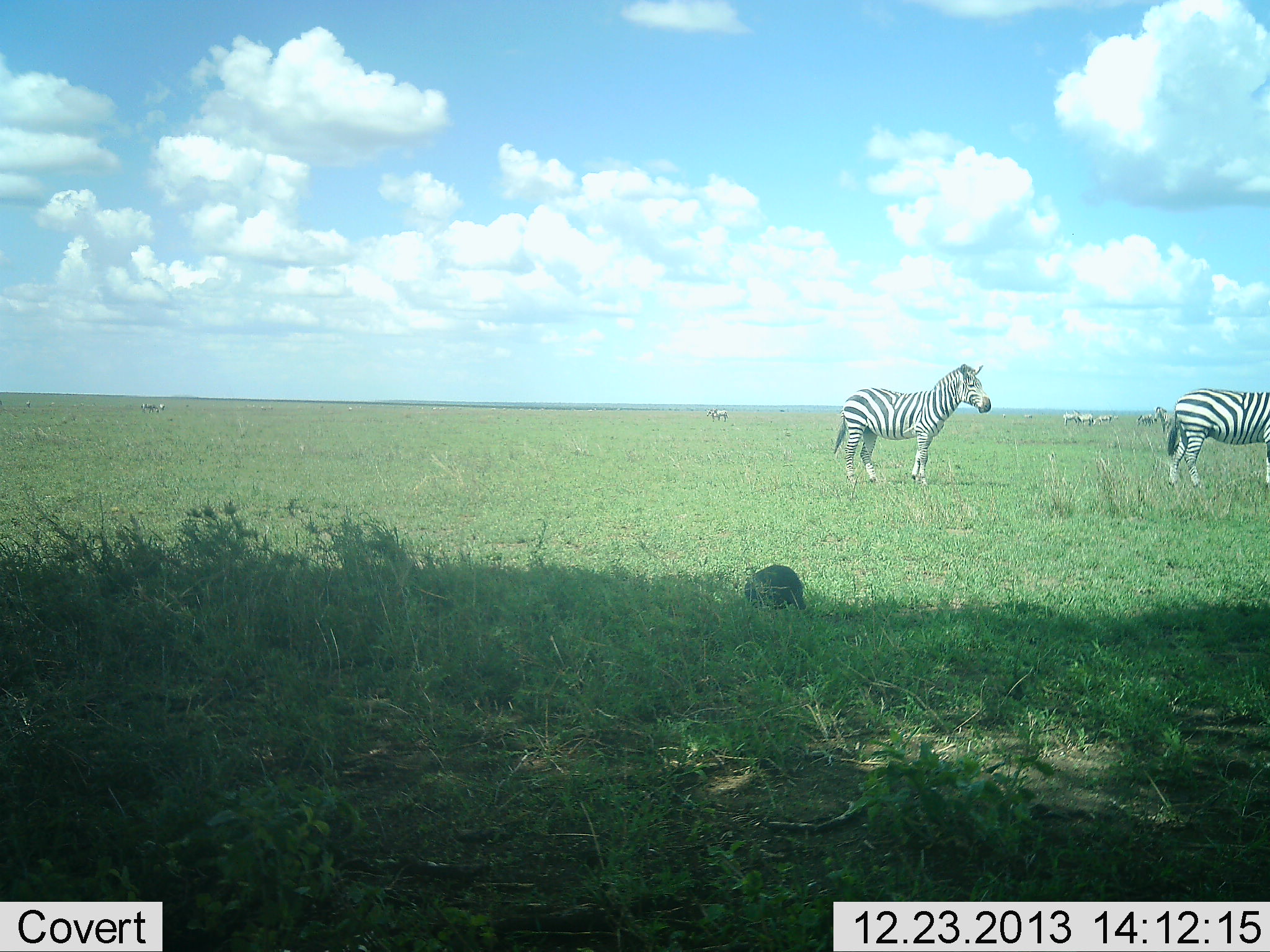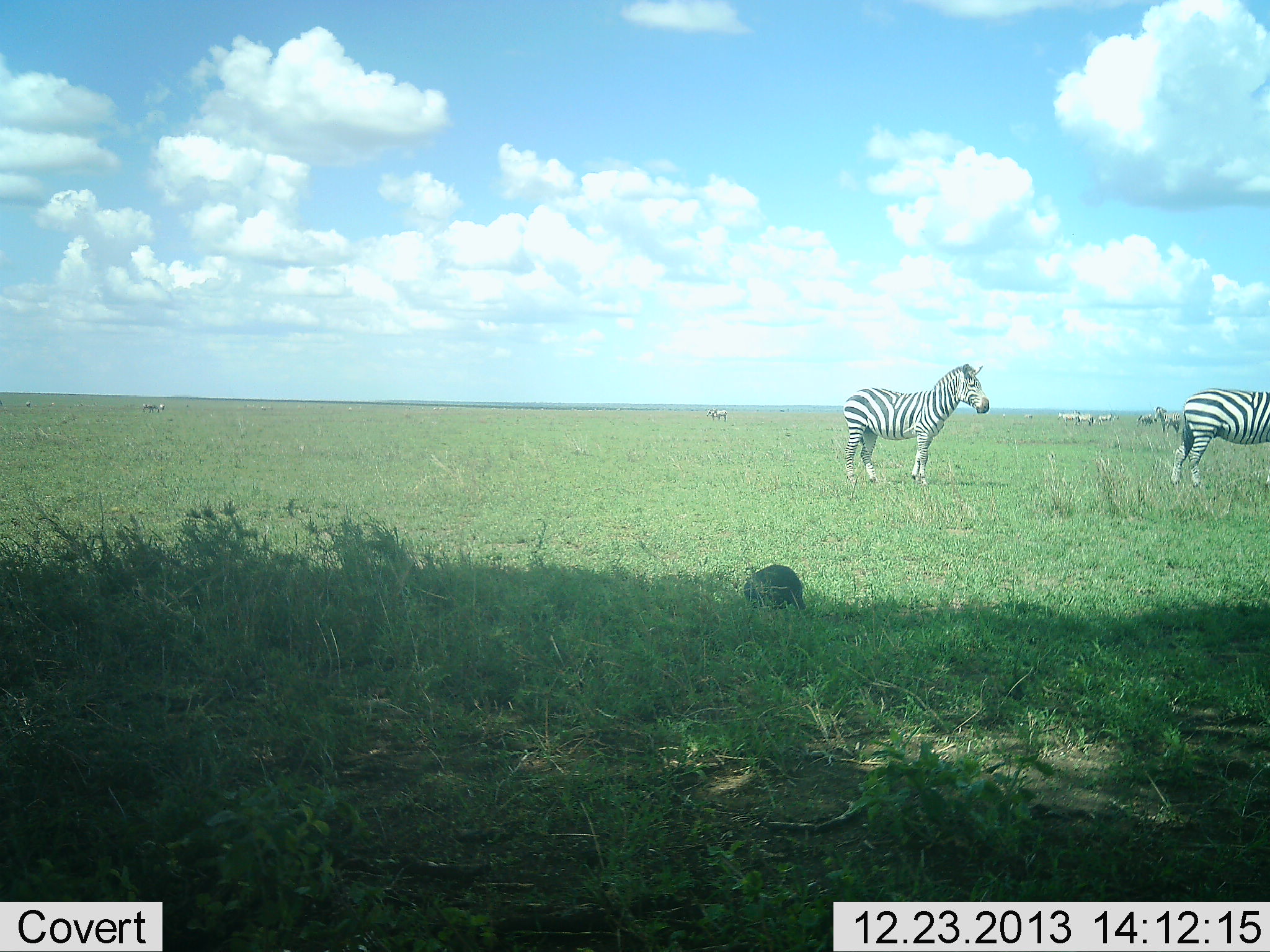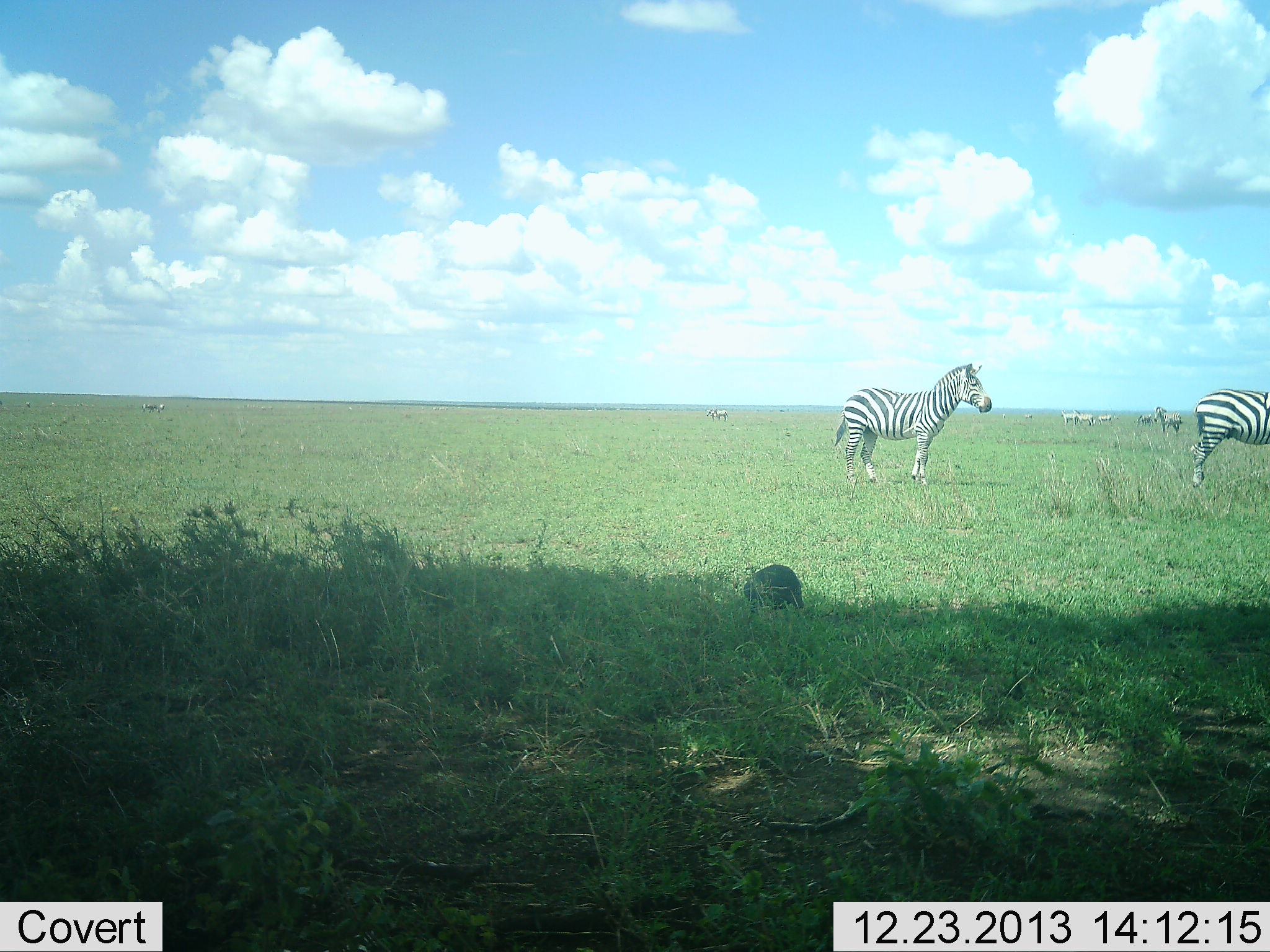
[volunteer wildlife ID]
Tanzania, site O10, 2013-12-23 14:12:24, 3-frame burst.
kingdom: Animalia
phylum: Chordata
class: Aves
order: Galliformes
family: Numididae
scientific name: Numididae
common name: guinea fowl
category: guineafowl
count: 1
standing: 50%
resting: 0%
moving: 0%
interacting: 0%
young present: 0%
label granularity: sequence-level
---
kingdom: Animalia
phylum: Chordata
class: Mammalia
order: Perissodactyla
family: Equidae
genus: Equus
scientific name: Equus quagga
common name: plains zebra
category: zebra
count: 7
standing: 87%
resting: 4%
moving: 35%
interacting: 0%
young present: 0%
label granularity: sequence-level